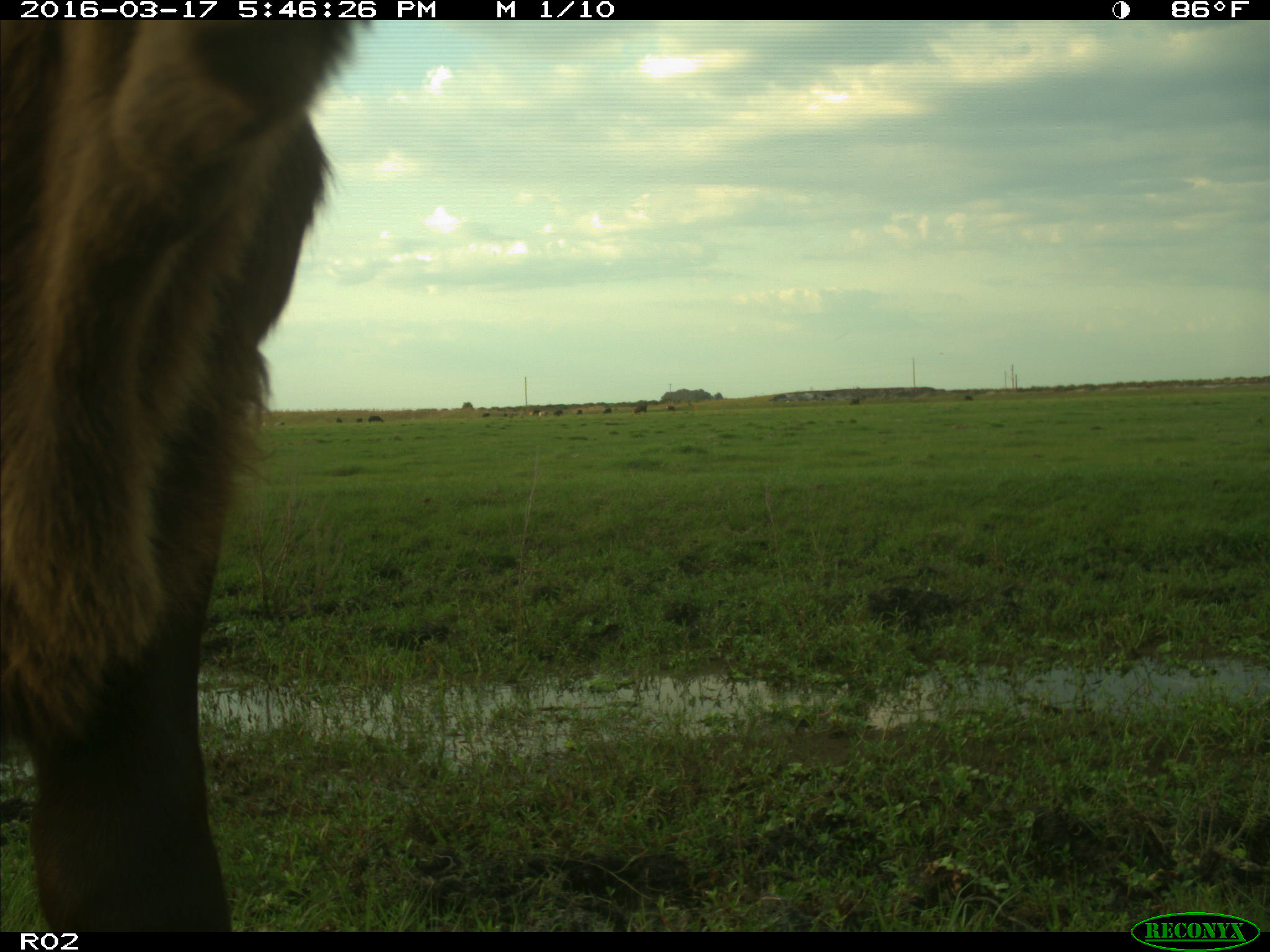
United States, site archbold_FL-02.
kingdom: Animalia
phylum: Chordata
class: Mammalia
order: Artiodactyla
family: Bovidae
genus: Bos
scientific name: Bos taurus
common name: domestic cow